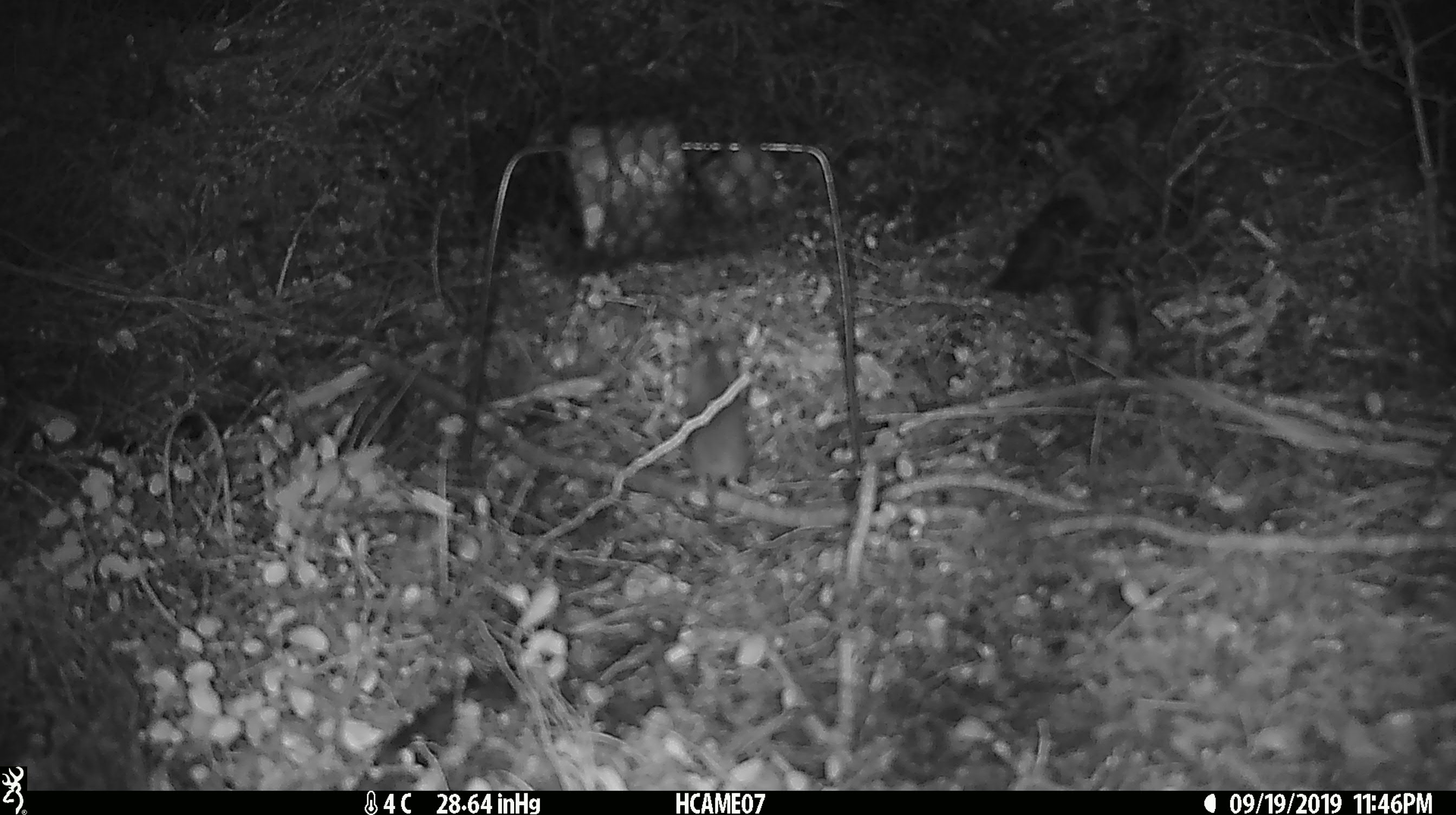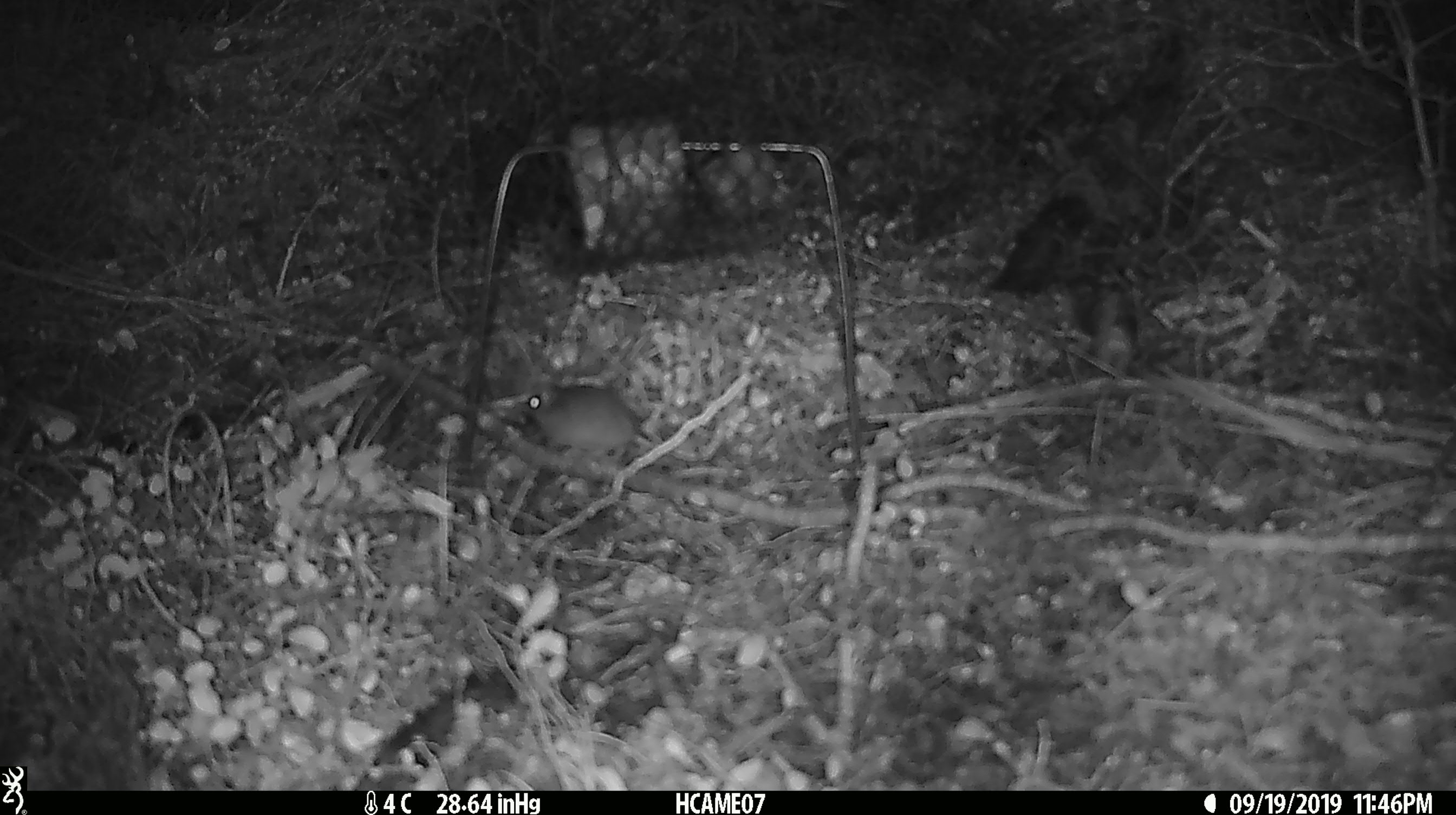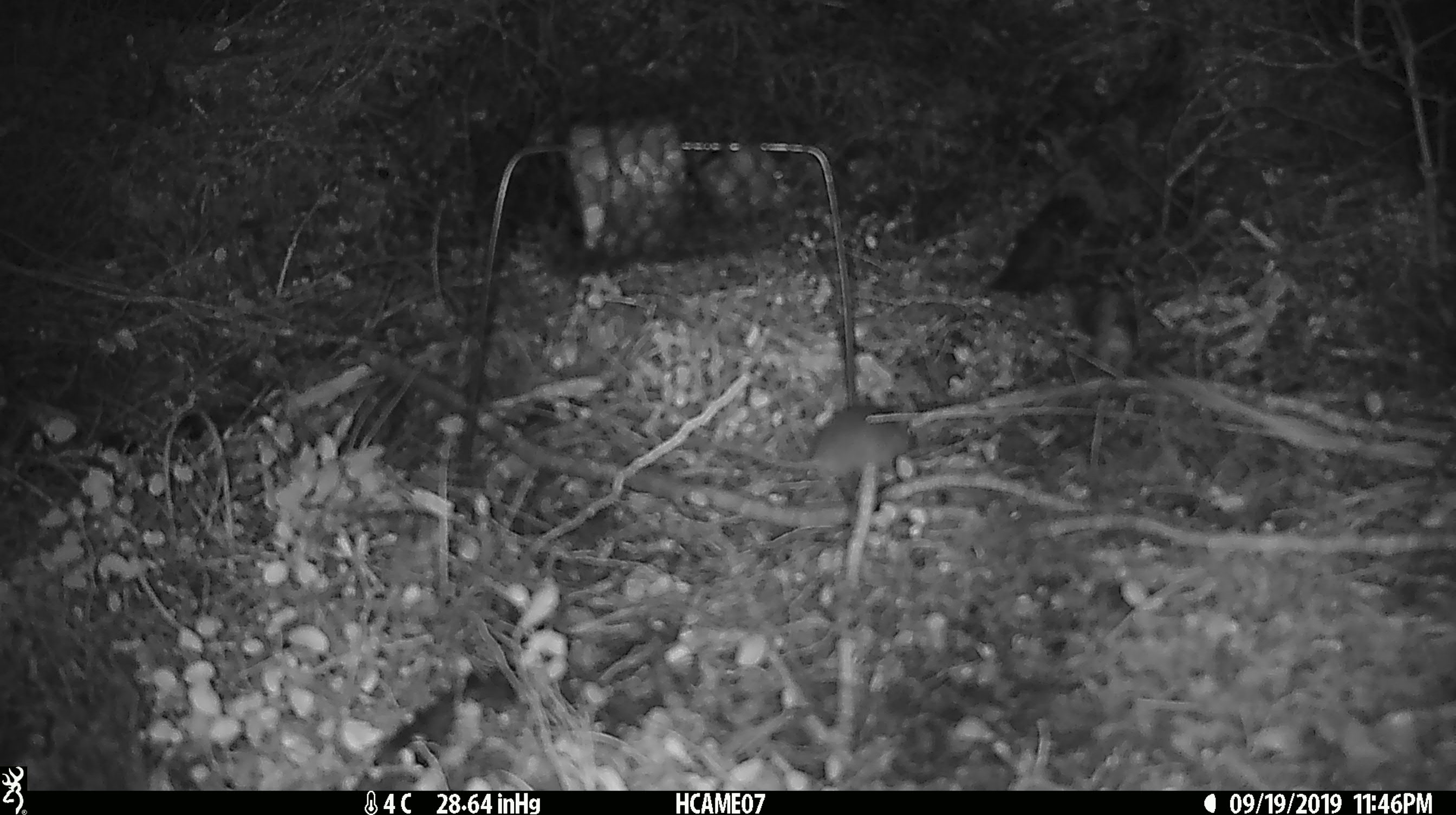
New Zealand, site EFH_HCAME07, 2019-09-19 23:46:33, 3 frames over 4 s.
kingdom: Animalia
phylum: Chordata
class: Mammalia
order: Rodentia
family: Muridae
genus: Mus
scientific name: Mus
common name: mouse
Mouse (Mus).